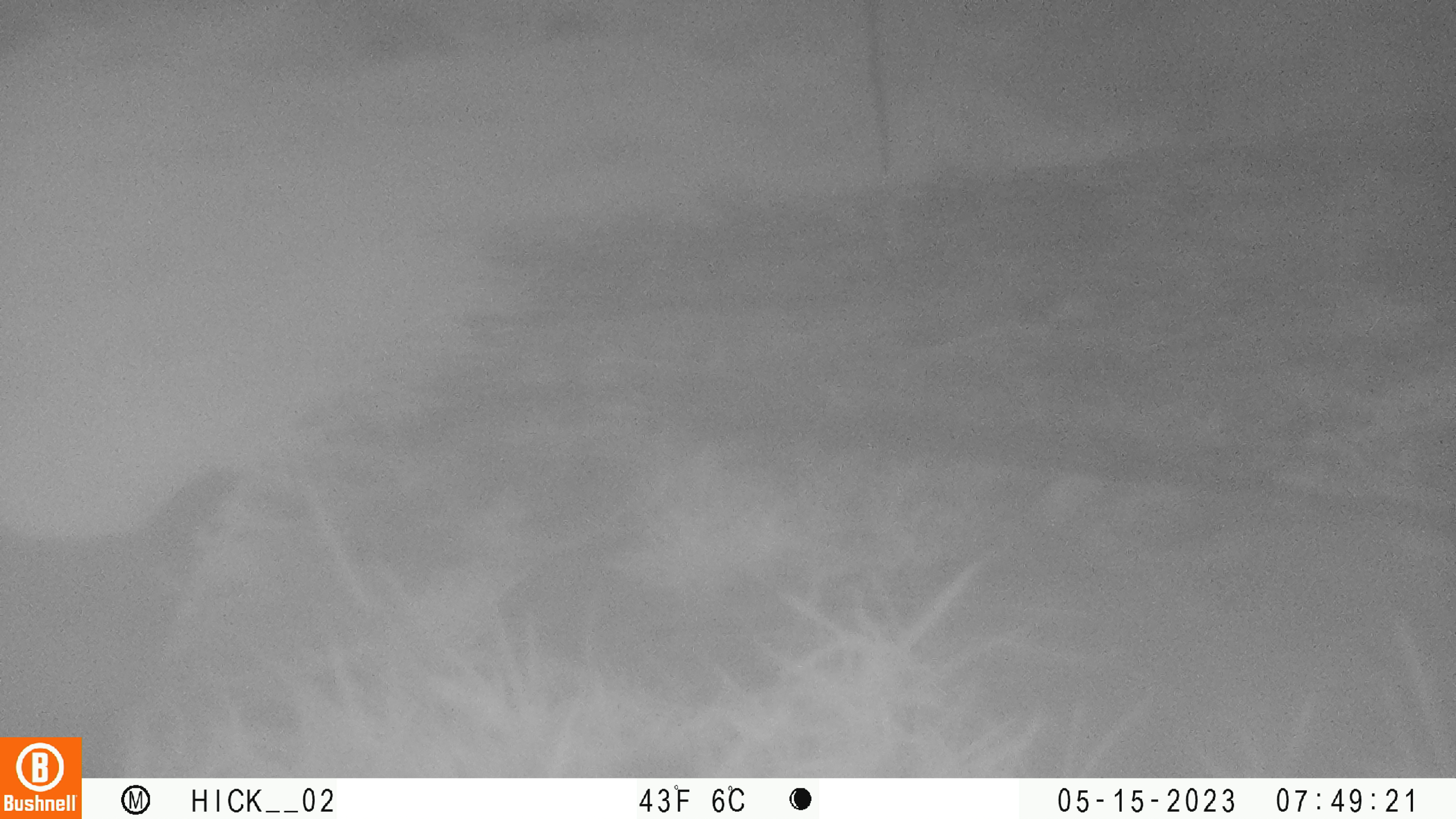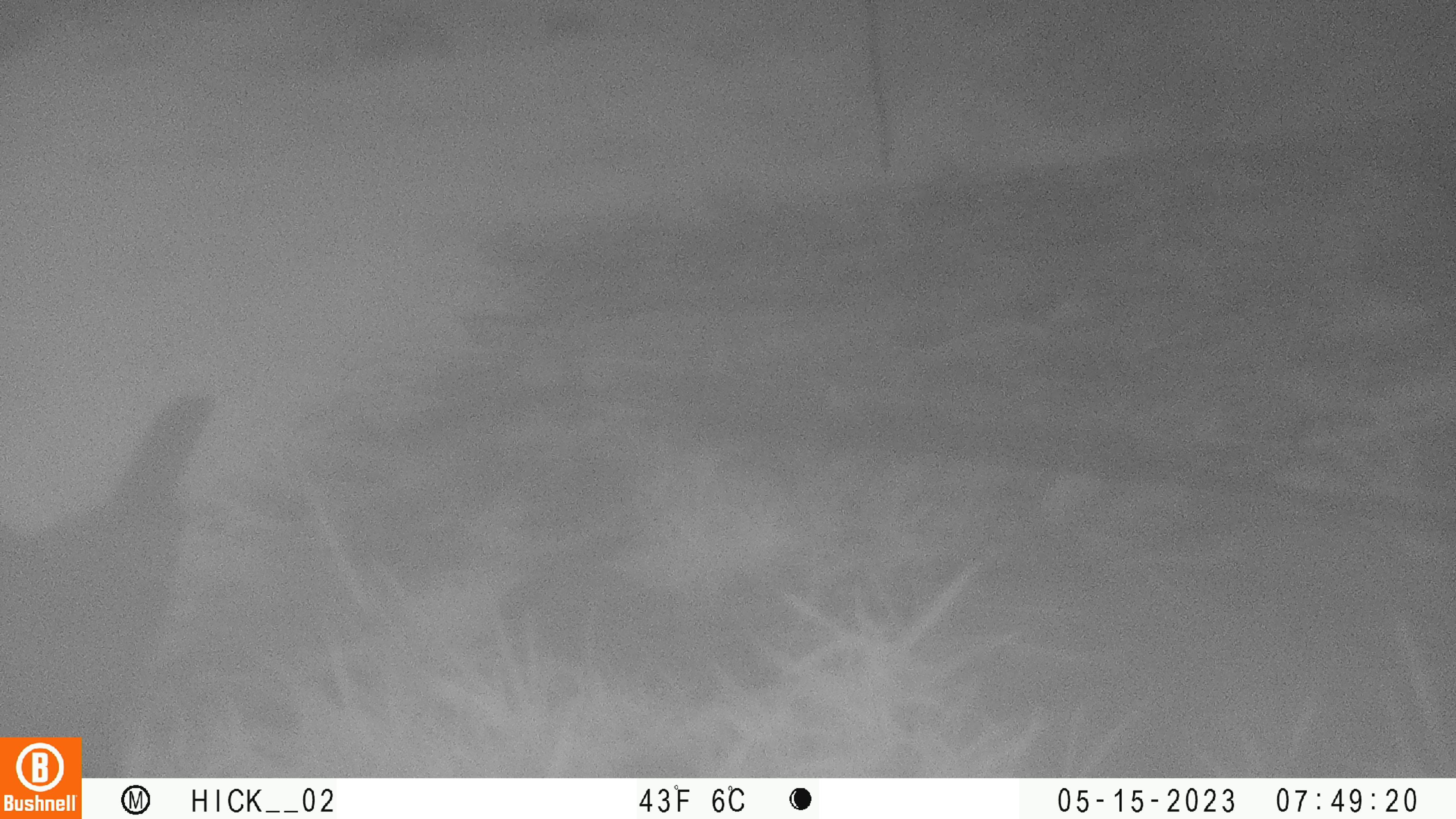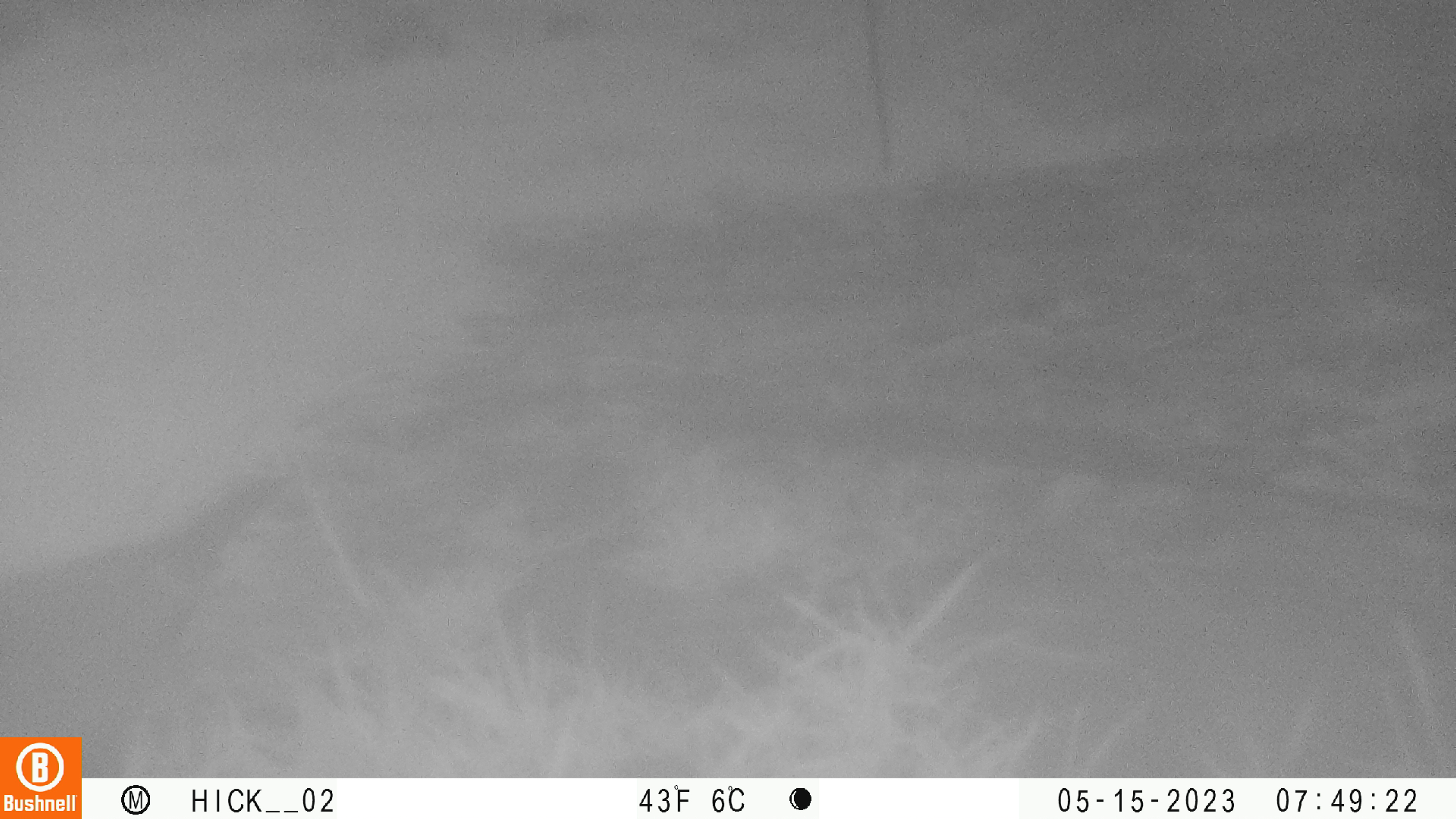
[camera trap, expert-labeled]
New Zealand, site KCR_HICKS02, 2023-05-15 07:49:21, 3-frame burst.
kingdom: Animalia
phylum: Chordata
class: Aves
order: Passeriformes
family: Turdidae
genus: Turdus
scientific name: Turdus merula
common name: eurasian blackbird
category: blackbird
Blackbird (eurasian blackbird) (Turdus merula).